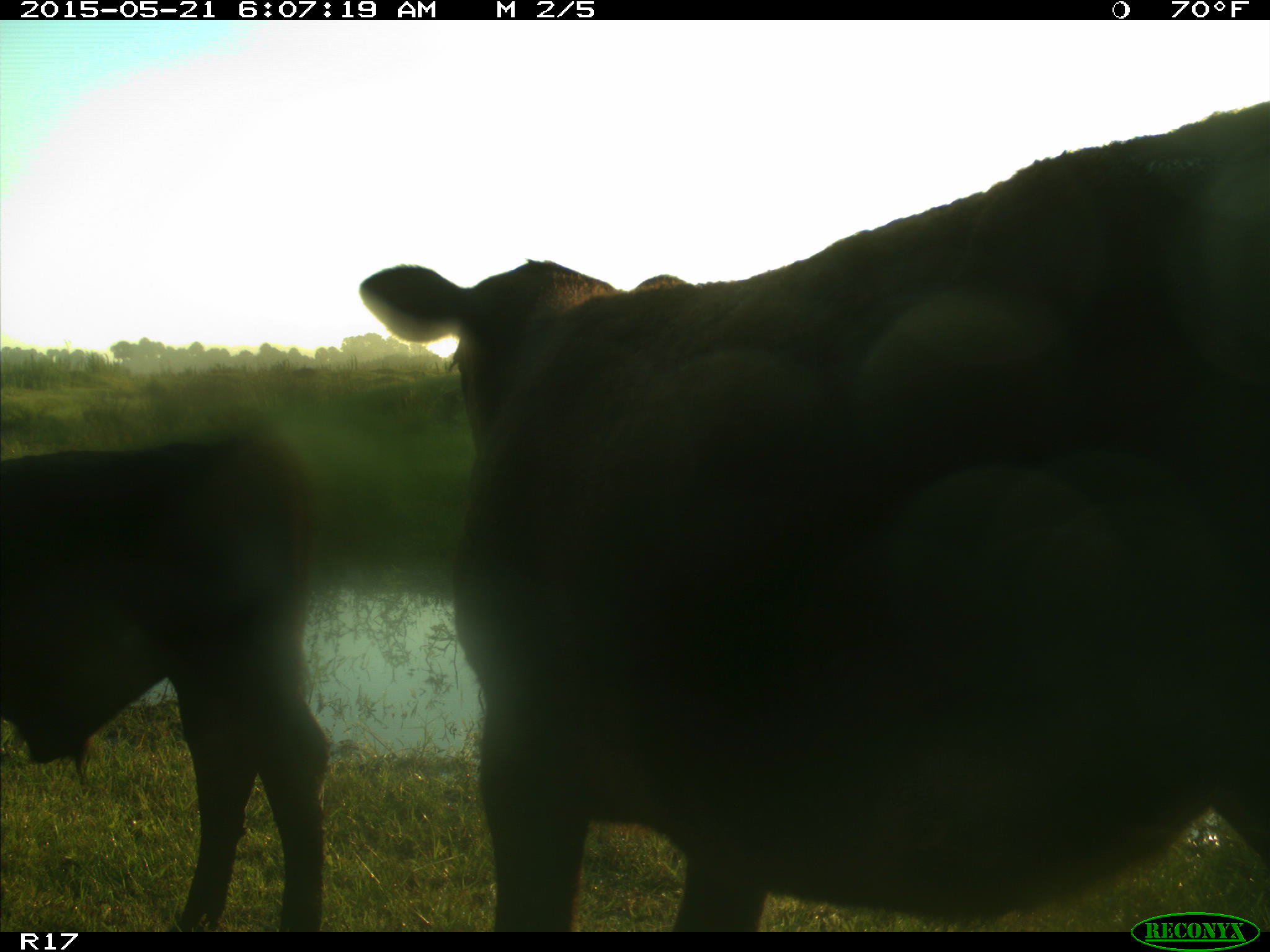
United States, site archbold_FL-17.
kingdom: Animalia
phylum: Chordata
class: Mammalia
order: Artiodactyla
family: Bovidae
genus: Bos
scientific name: Bos taurus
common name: domestic cow